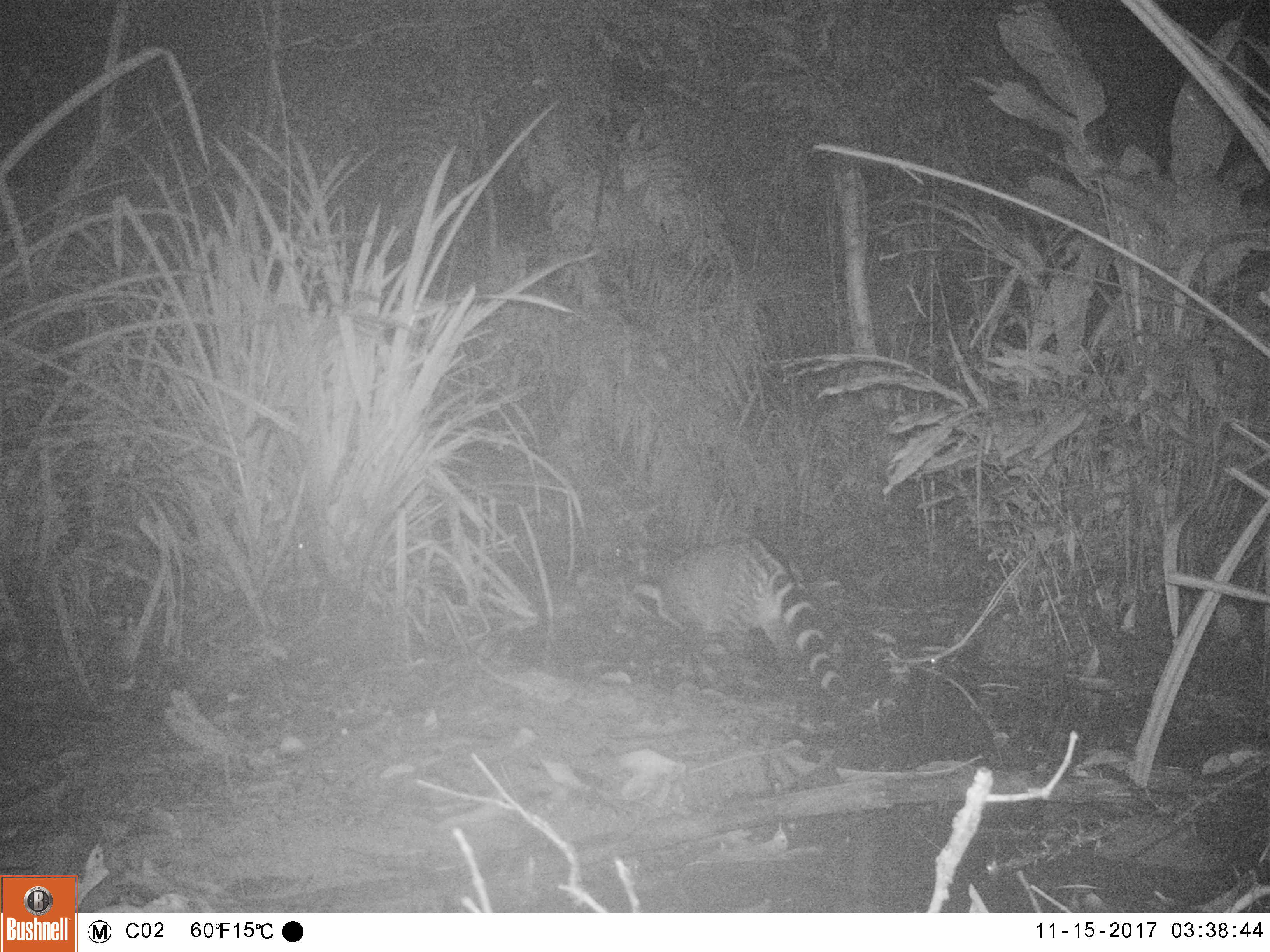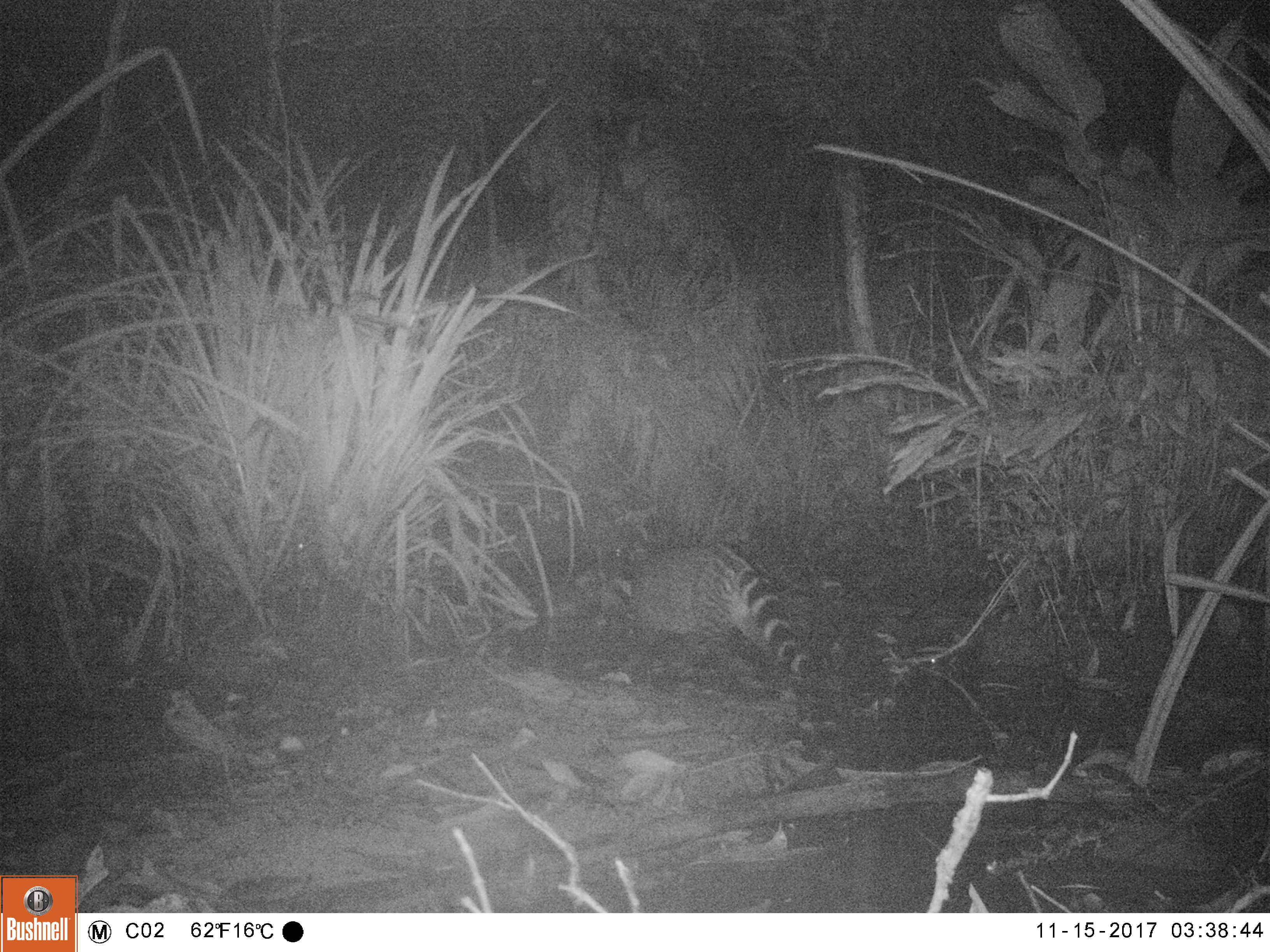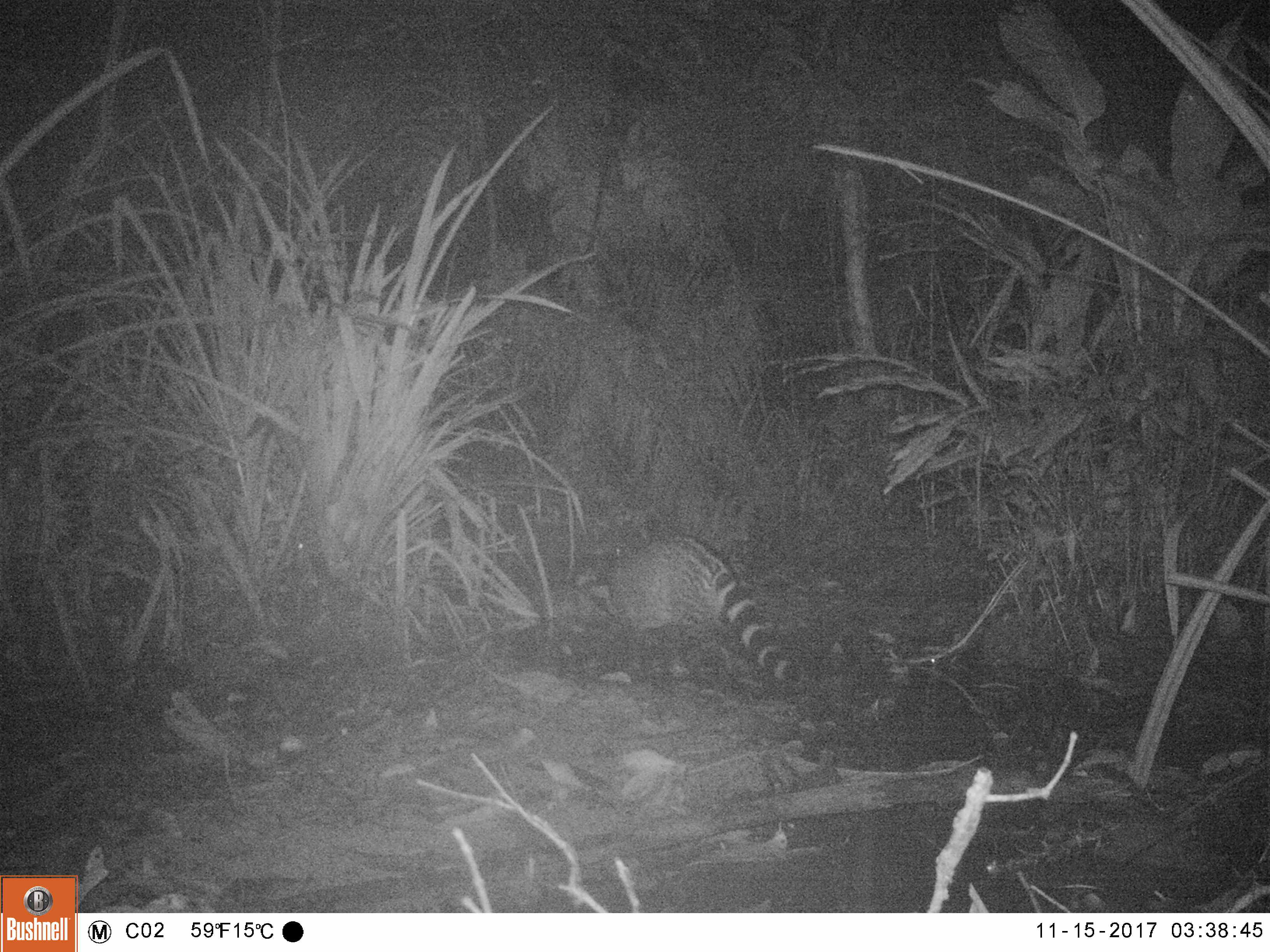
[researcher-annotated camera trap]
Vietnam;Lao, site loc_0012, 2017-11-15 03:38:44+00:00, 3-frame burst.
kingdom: Animalia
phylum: Chordata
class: Mammalia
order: Carnivora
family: Viverridae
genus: Viverra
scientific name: Viverra zibetha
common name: large indian civet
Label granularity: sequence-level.